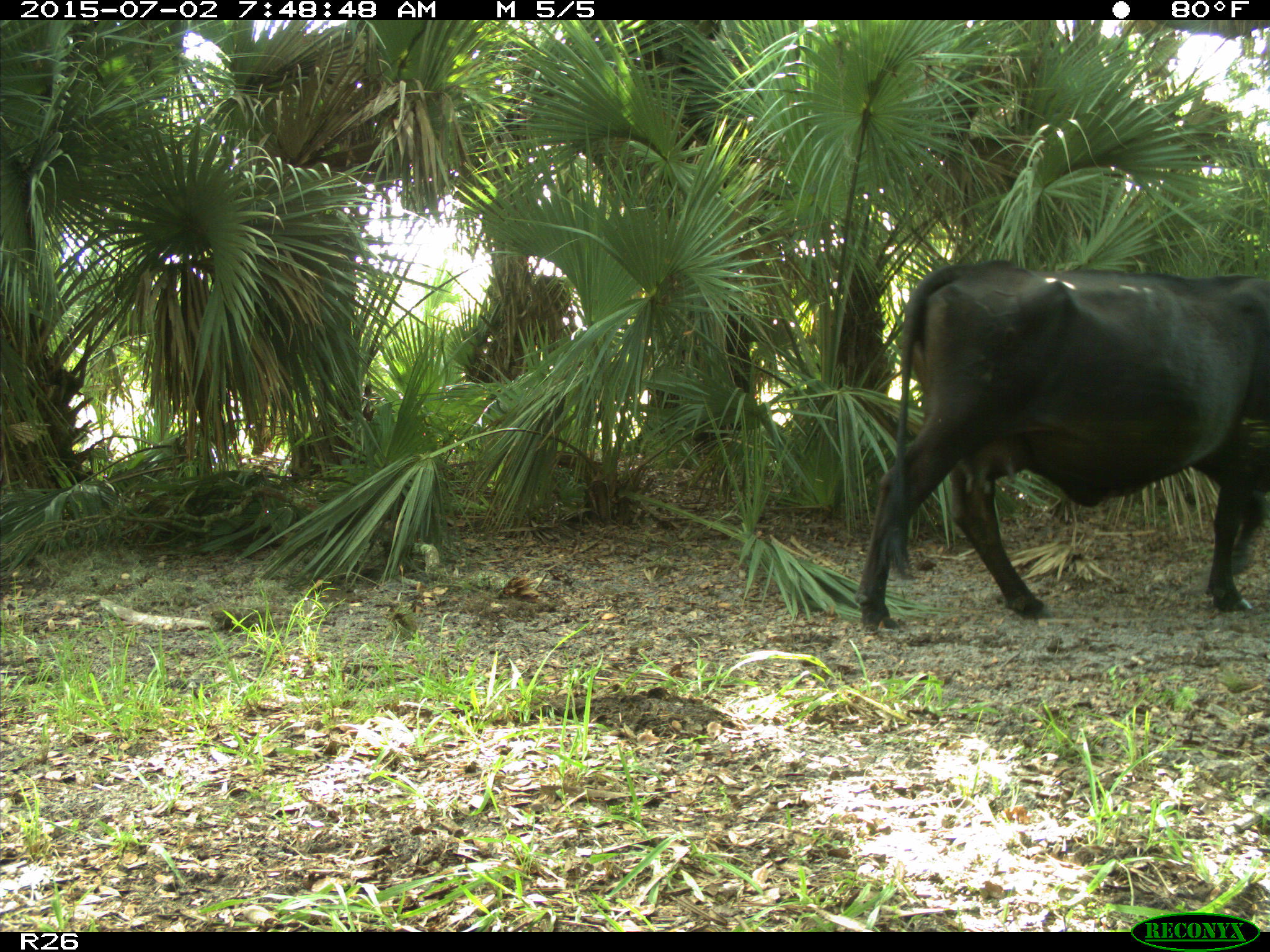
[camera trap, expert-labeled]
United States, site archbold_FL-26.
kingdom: Animalia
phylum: Chordata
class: Mammalia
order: Artiodactyla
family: Bovidae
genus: Bos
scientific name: Bos taurus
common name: domestic cow